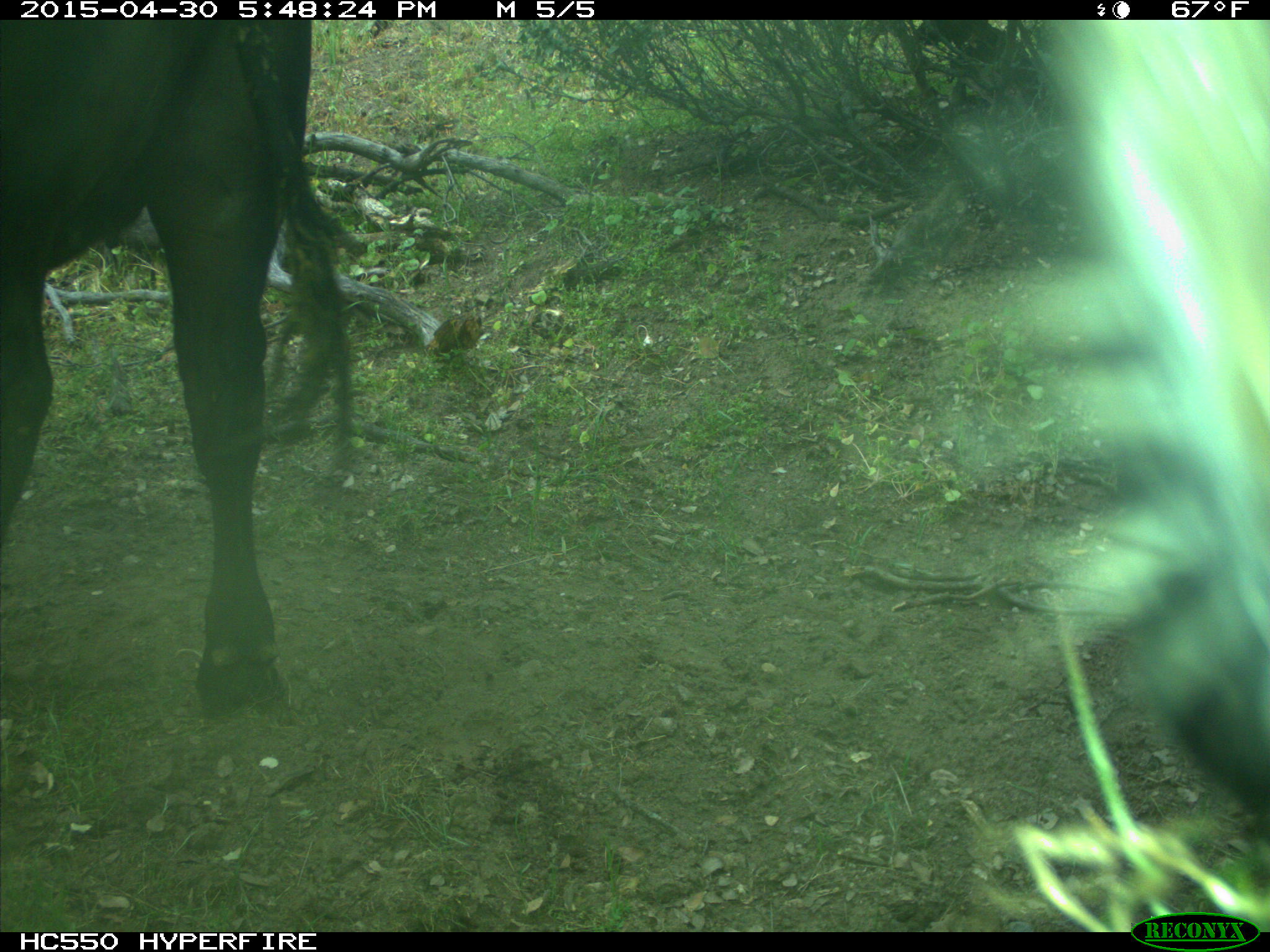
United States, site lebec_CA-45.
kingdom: Animalia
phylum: Chordata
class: Mammalia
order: Artiodactyla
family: Bovidae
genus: Bos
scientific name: Bos taurus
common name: domestic cow